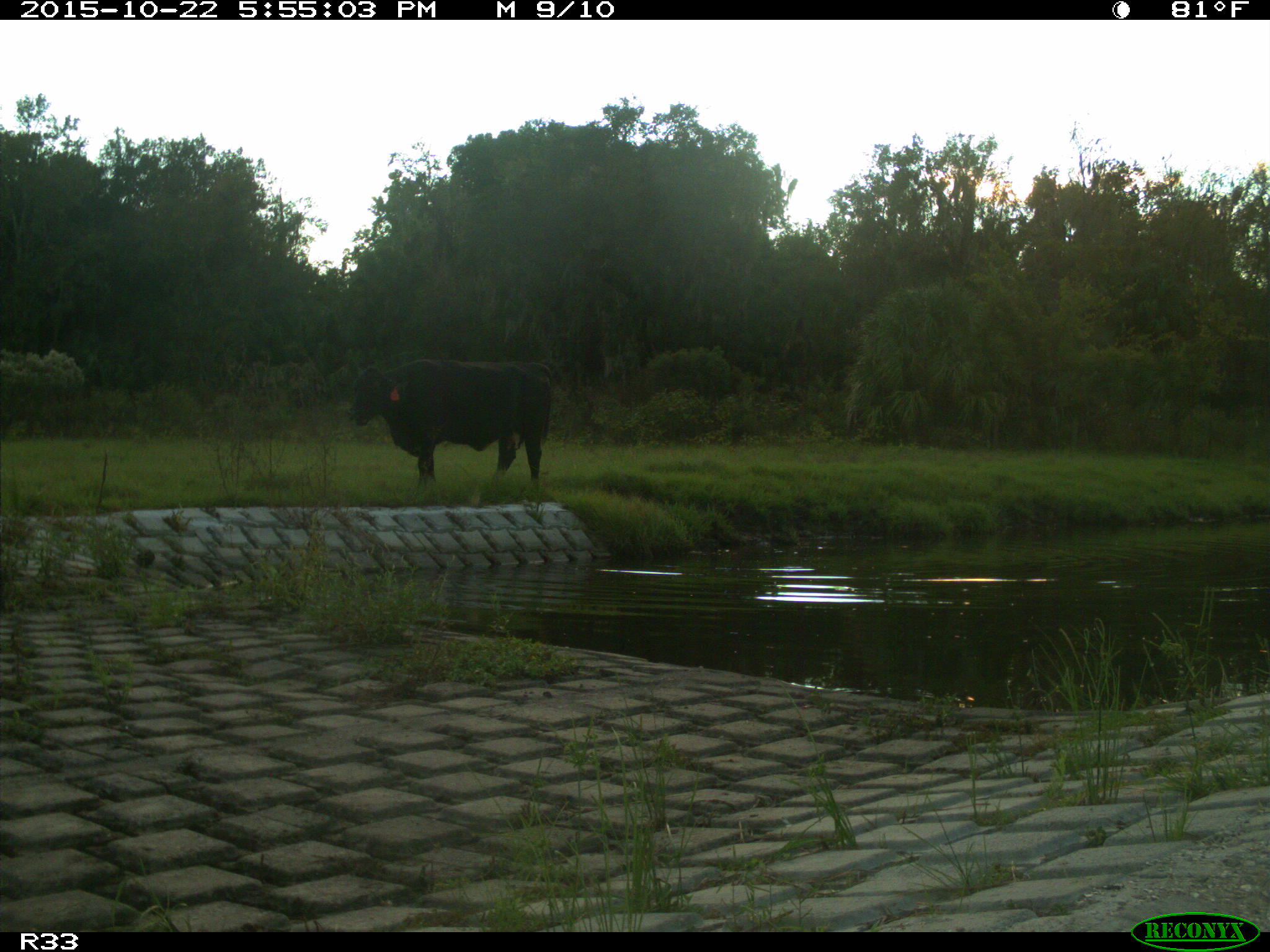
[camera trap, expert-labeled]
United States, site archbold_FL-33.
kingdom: Animalia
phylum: Chordata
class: Mammalia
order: Artiodactyla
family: Bovidae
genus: Bos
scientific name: Bos taurus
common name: domestic cow